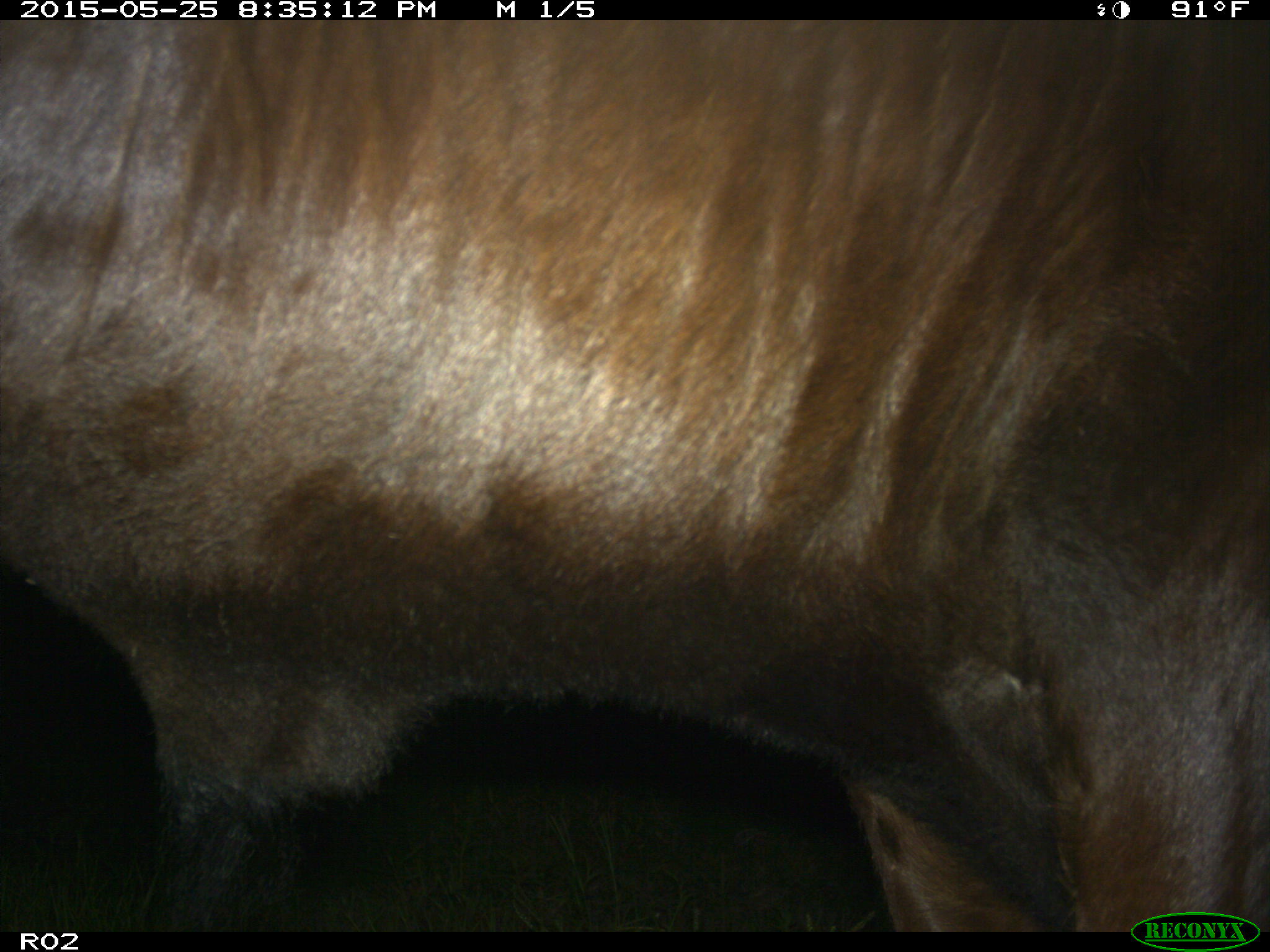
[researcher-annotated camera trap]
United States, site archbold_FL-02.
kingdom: Animalia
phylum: Chordata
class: Mammalia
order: Artiodactyla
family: Bovidae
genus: Bos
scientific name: Bos taurus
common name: domestic cow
Bos taurus (domestic cow).